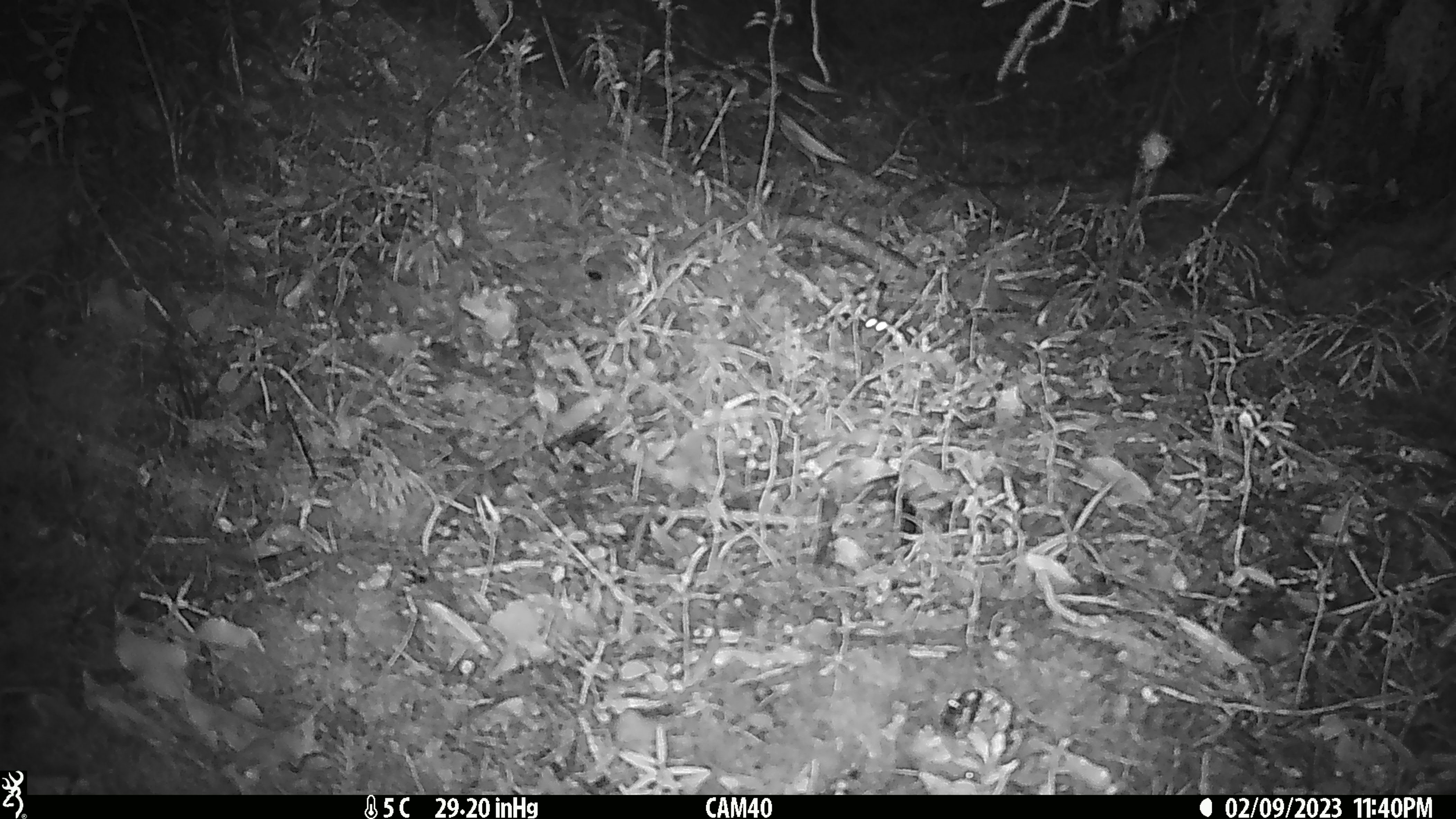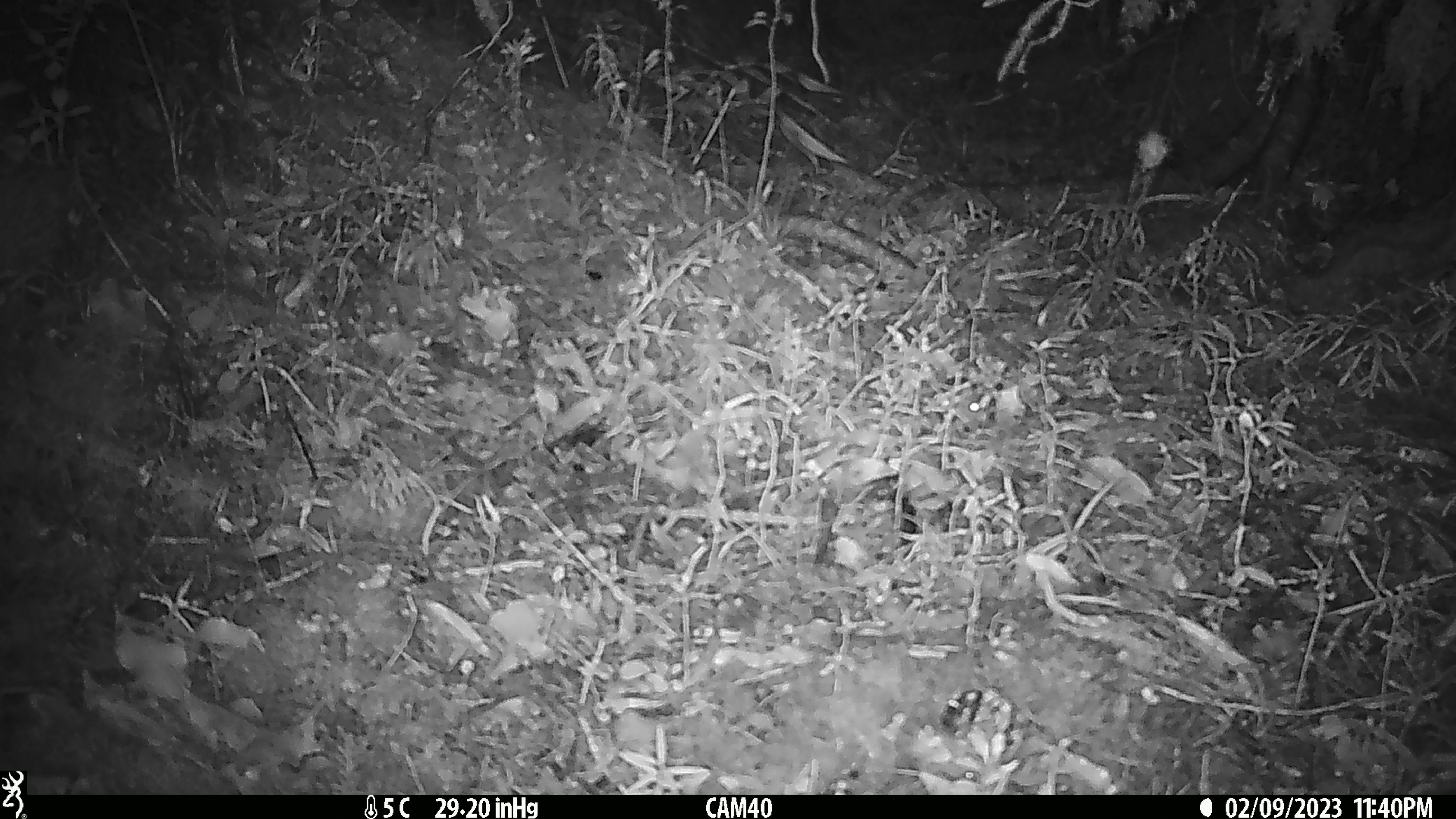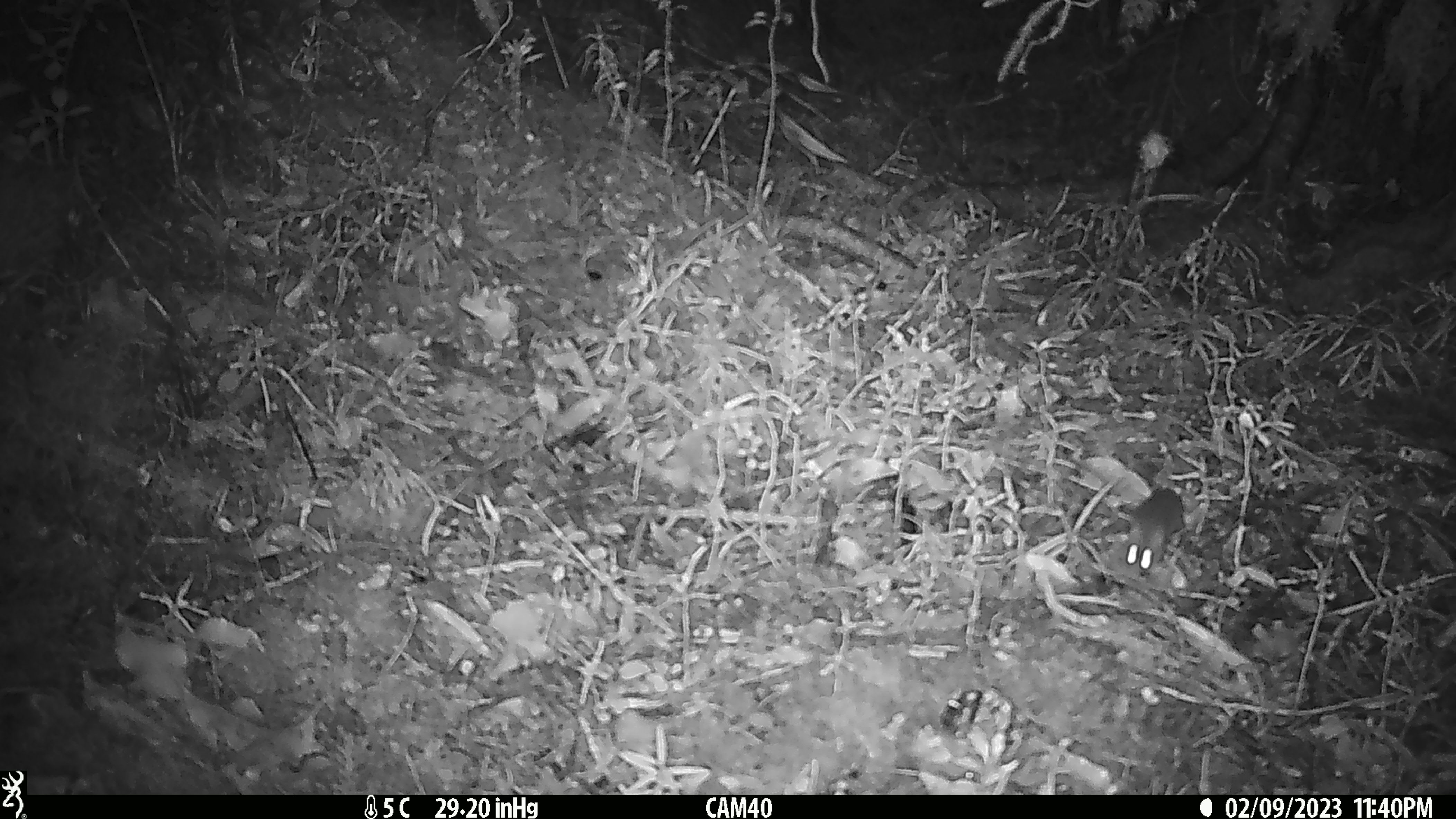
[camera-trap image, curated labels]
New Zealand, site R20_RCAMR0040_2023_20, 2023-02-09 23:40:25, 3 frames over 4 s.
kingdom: Animalia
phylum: Chordata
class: Mammalia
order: Rodentia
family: Muridae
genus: Mus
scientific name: Mus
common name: mouse